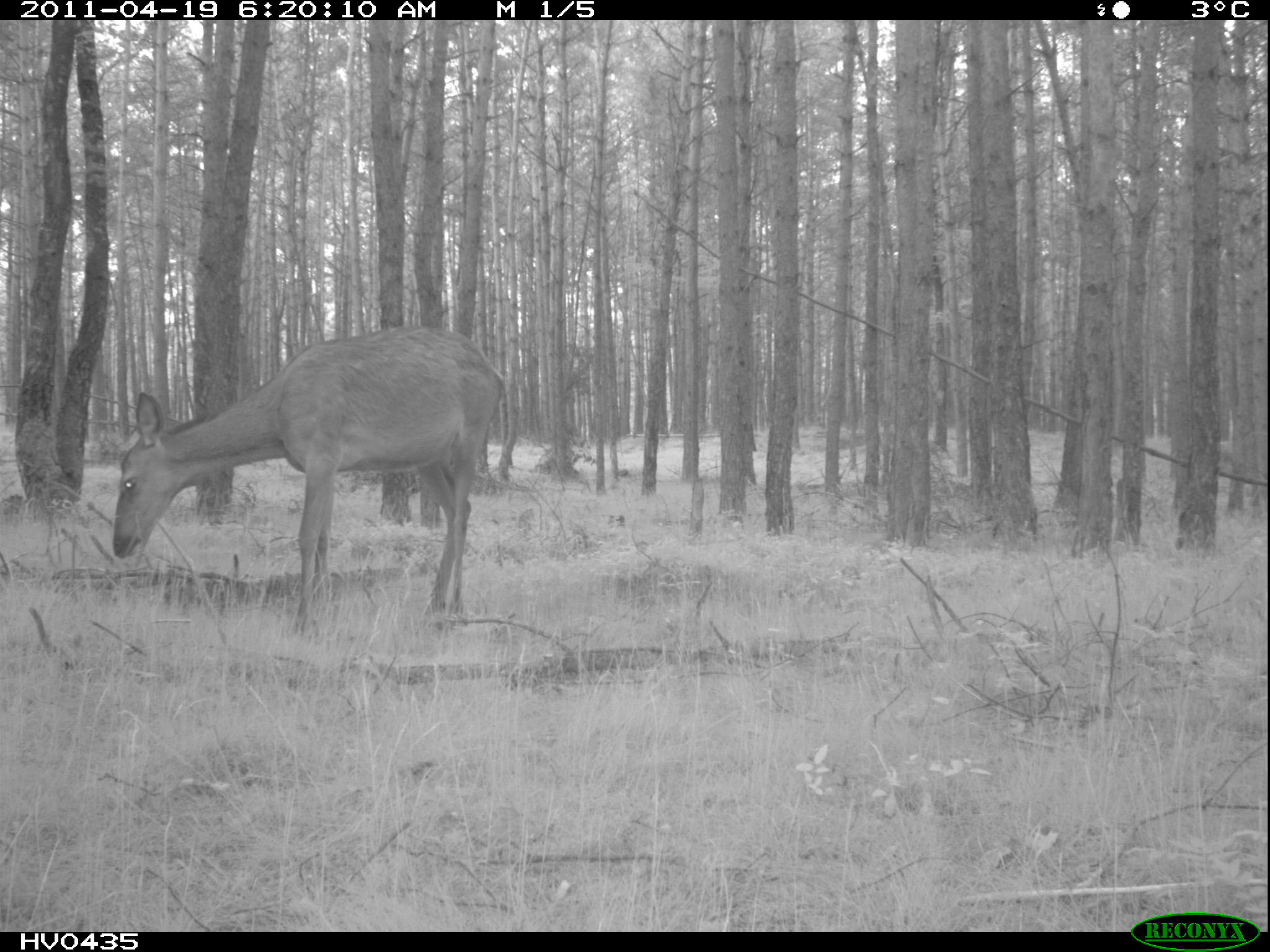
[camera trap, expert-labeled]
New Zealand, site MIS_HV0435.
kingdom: Animalia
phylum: Chordata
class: Mammalia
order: Artiodactyla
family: Cervidae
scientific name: Cervidae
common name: deer